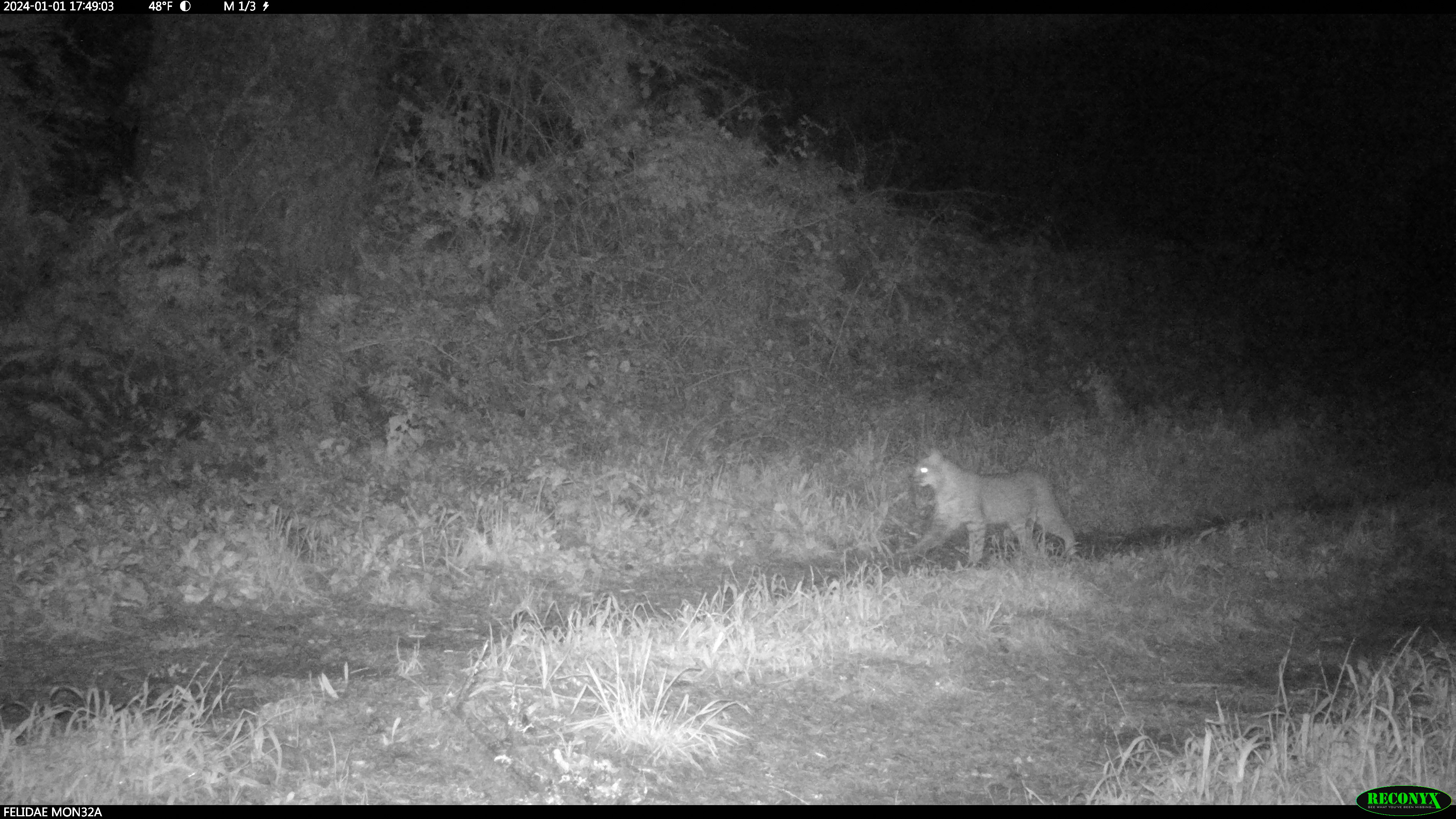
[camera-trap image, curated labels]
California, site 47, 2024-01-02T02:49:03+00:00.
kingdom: Animalia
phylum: Chordata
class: Mammalia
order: Carnivora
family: Felidae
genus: Lynx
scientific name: Lynx rufus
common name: bobcat